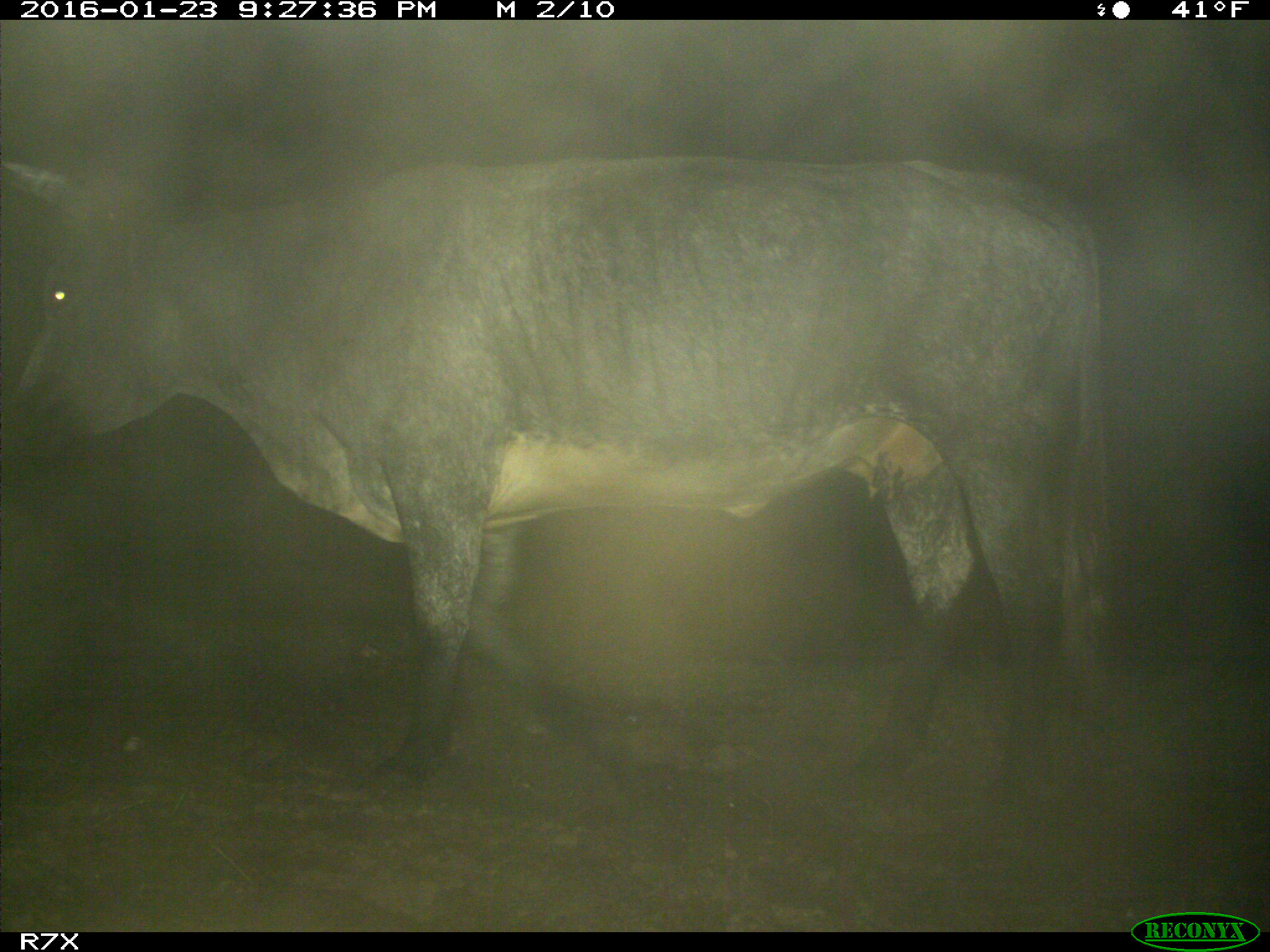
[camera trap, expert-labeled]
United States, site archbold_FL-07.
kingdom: Animalia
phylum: Chordata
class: Mammalia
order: Artiodactyla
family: Bovidae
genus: Bos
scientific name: Bos taurus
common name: domestic cow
Bos taurus (domestic cow).